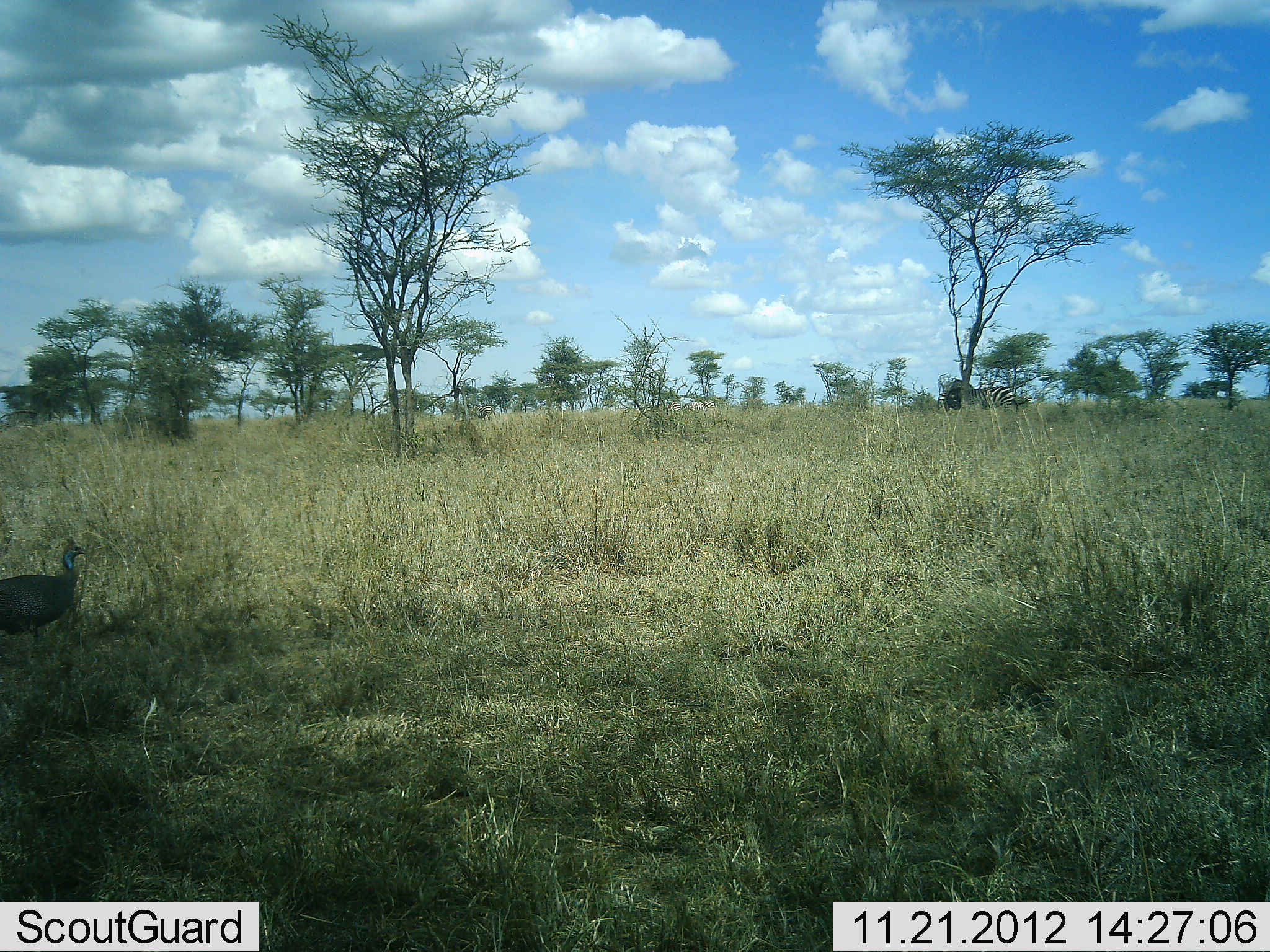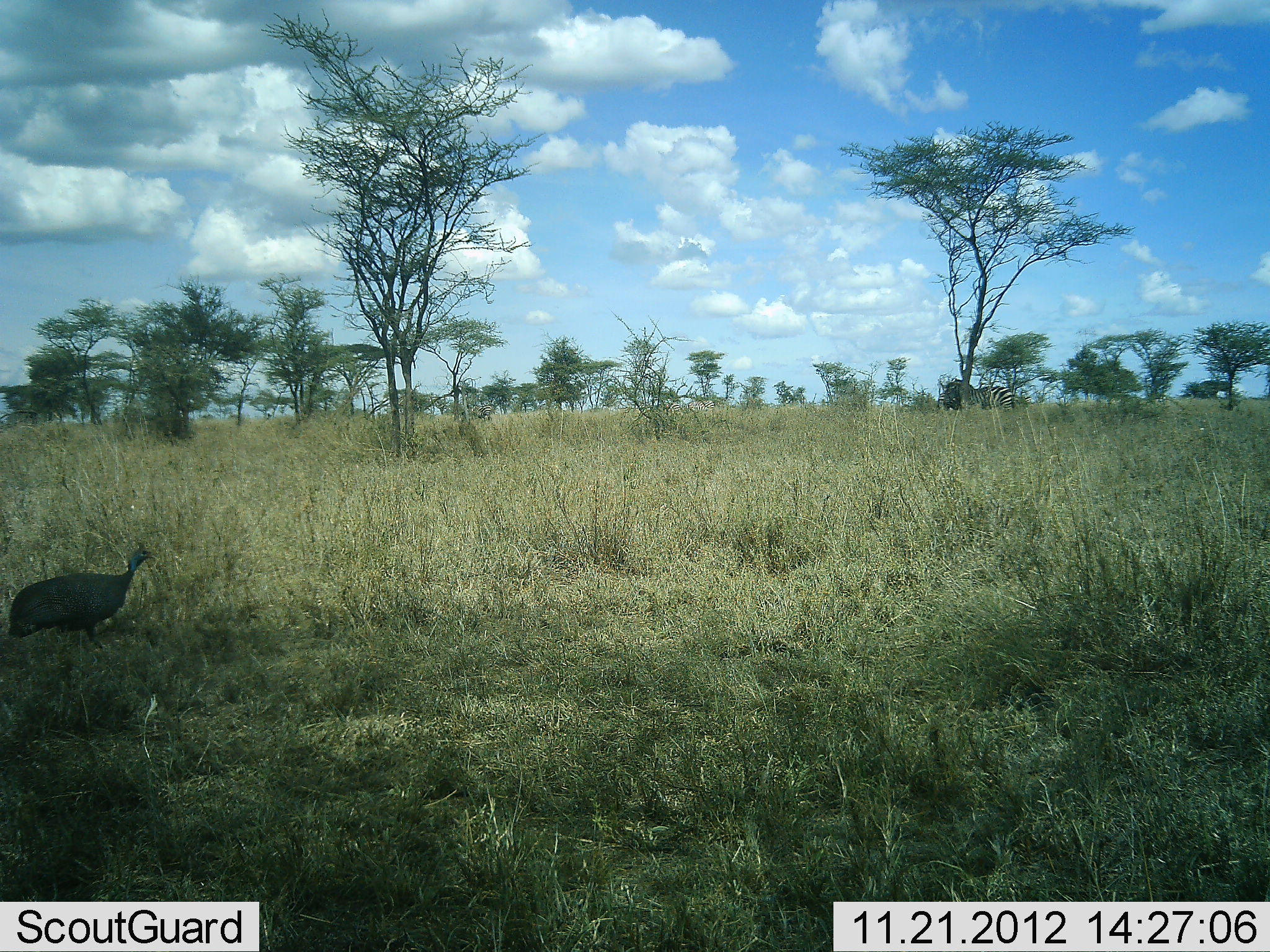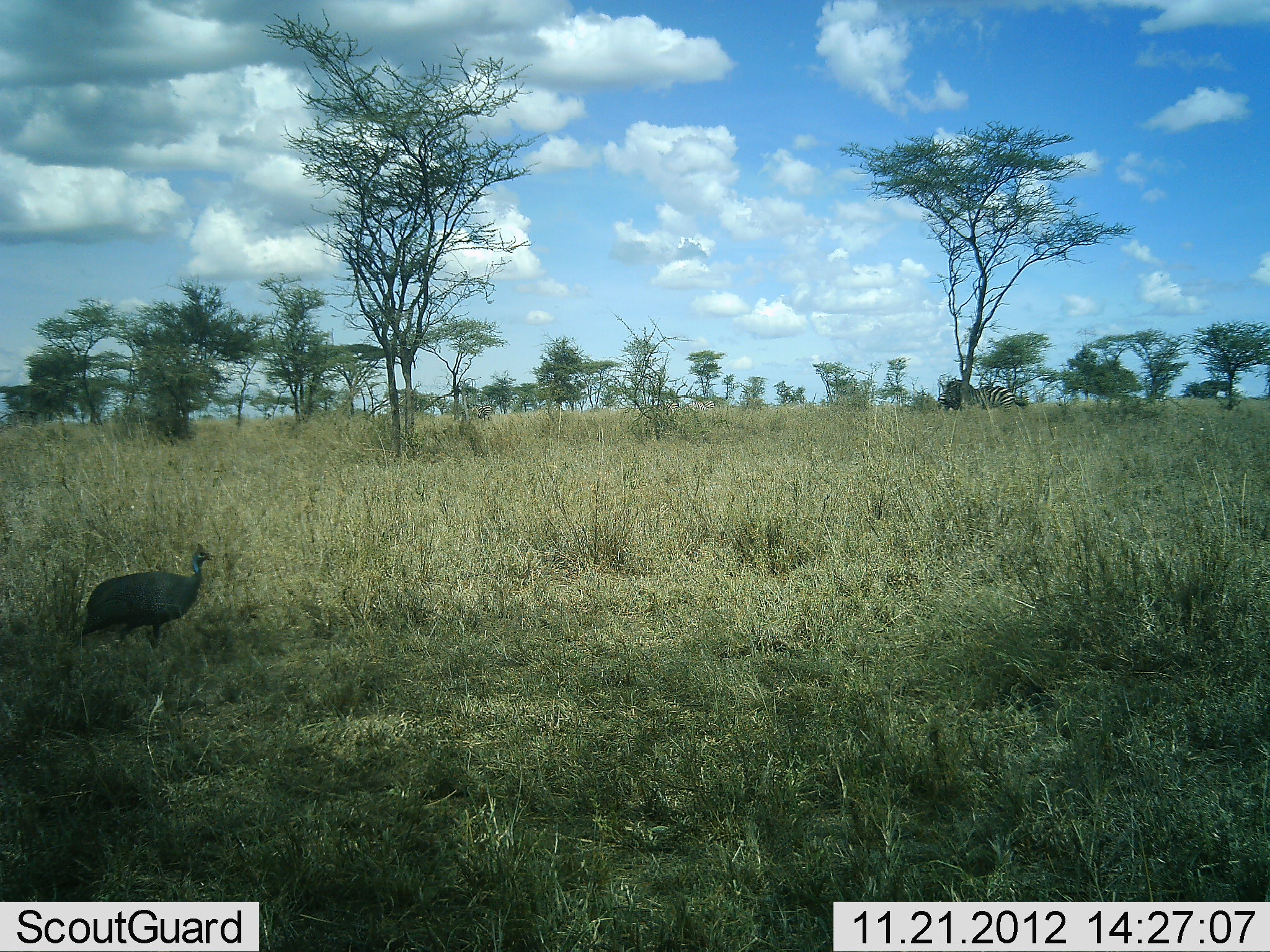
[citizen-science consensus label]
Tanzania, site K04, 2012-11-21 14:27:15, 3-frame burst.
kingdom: Animalia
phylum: Chordata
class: Aves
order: Galliformes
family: Numididae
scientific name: Numididae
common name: guinea fowl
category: guineafowl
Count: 1.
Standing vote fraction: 14%.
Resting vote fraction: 0%.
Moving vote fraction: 86%.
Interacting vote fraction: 0%.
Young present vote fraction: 0%.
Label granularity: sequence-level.